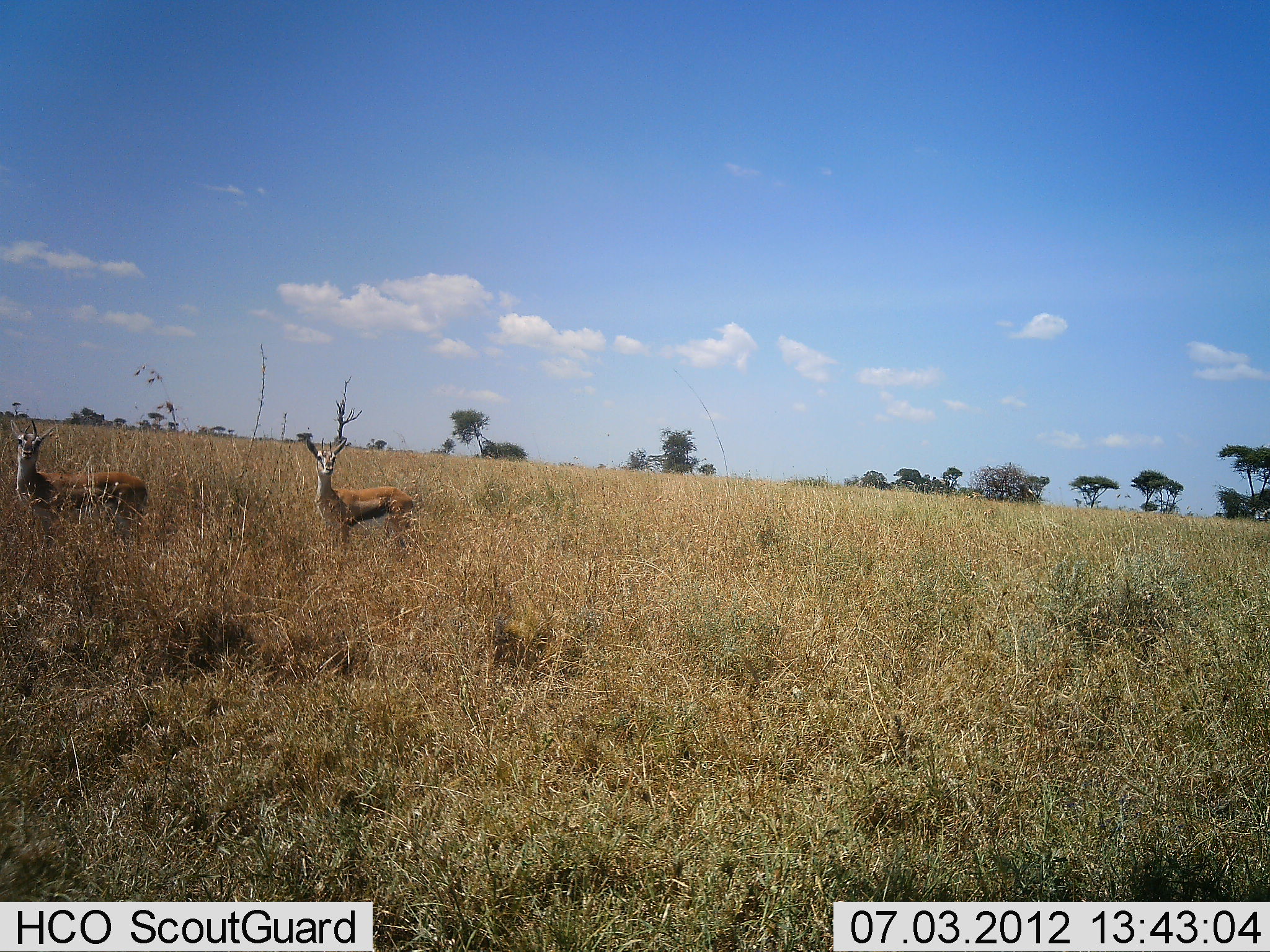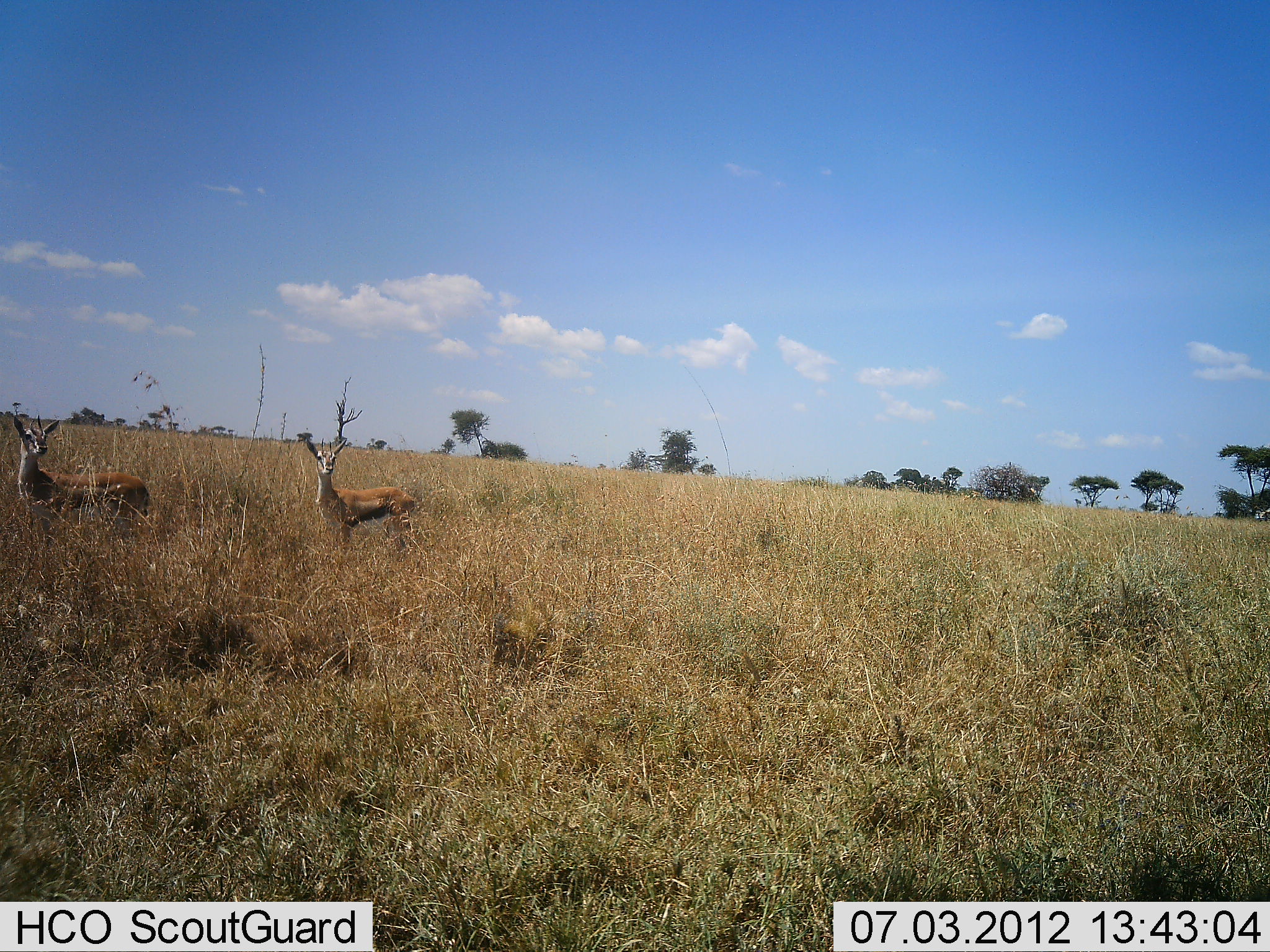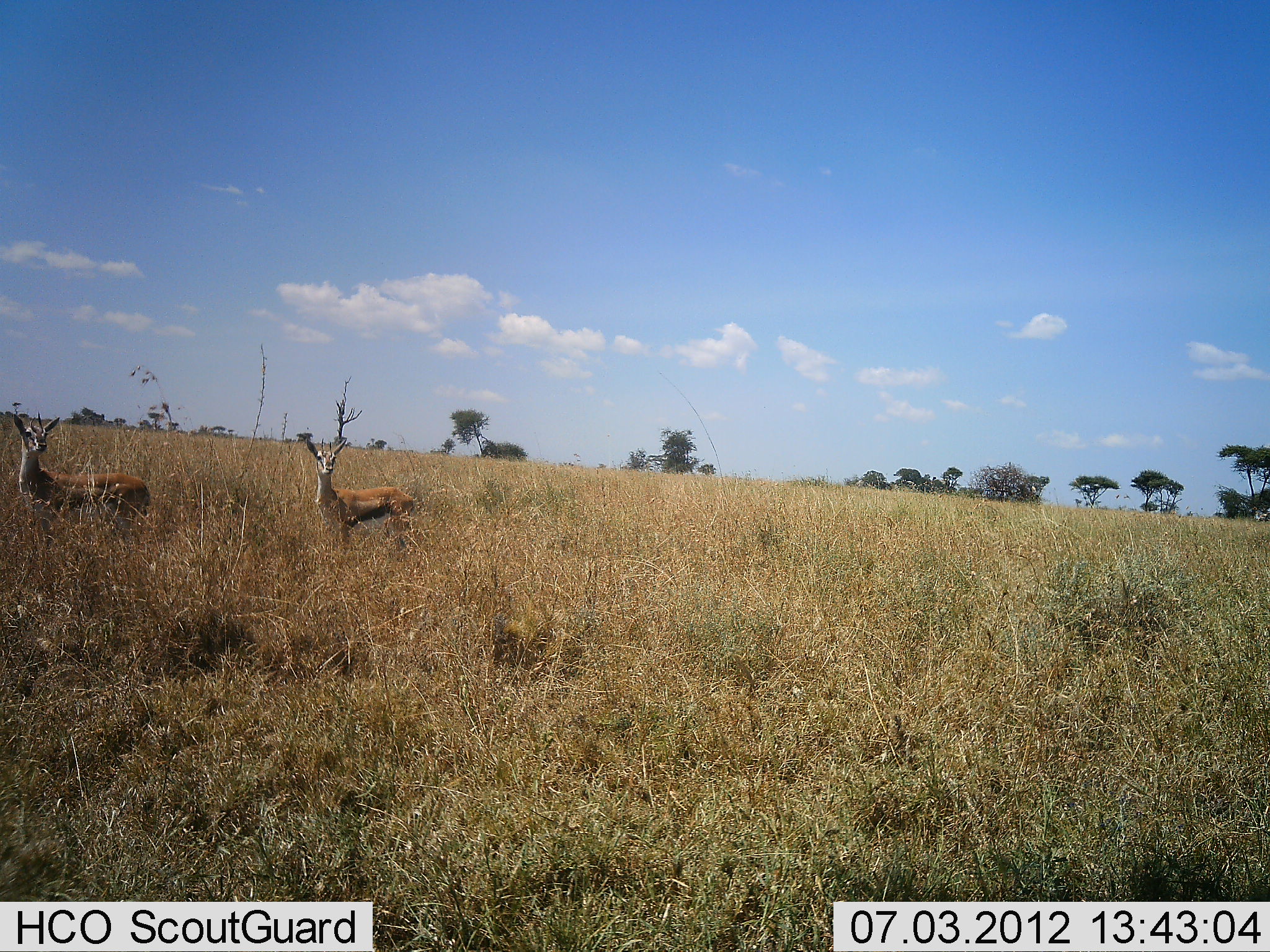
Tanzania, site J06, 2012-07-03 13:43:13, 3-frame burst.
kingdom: Animalia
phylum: Chordata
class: Mammalia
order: Artiodactyla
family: Bovidae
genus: Eudorcas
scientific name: Eudorcas thomsonii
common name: thomson's gazelle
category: gazellethomsons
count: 2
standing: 91%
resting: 0%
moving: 9%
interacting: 0%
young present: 0%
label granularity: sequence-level